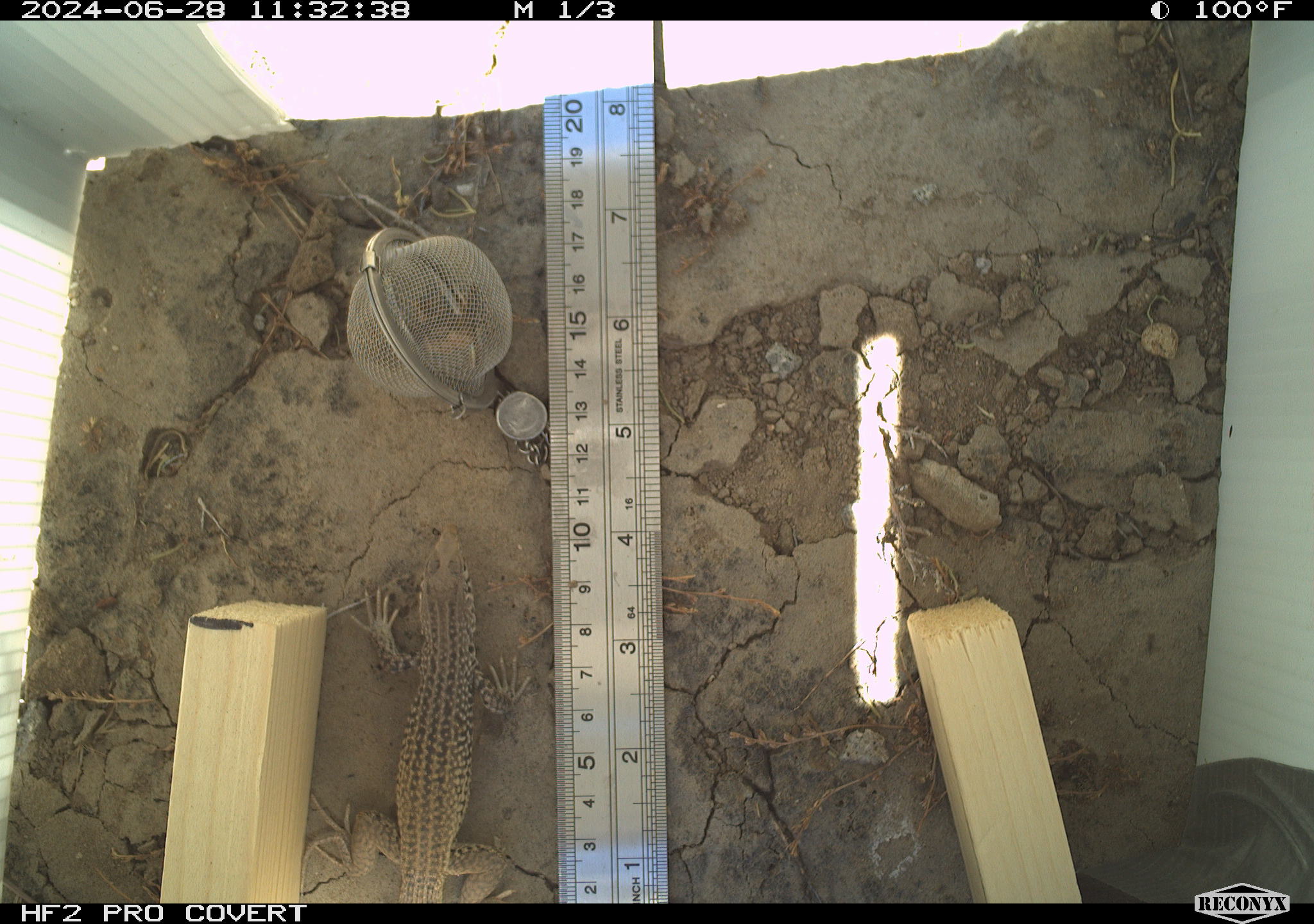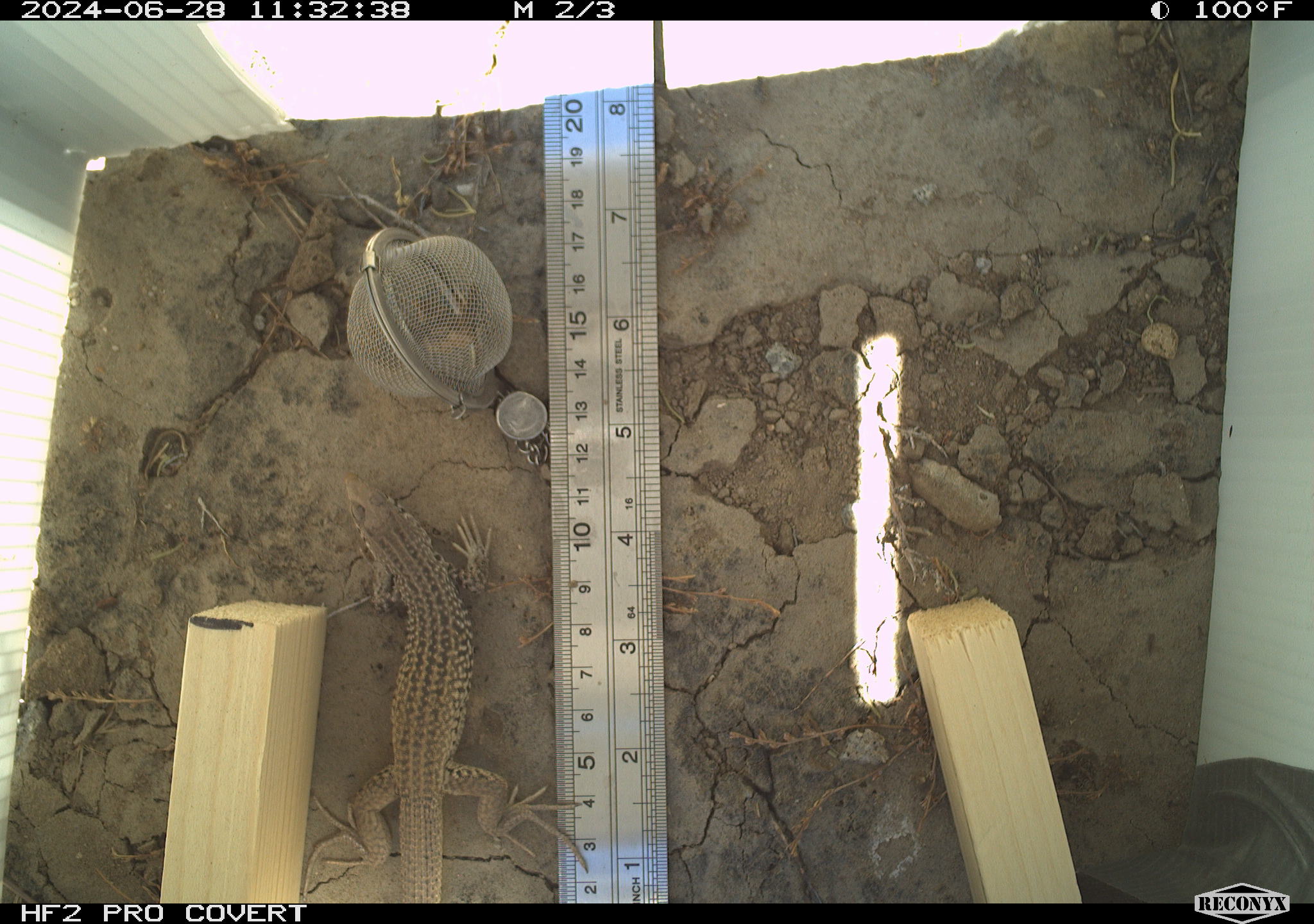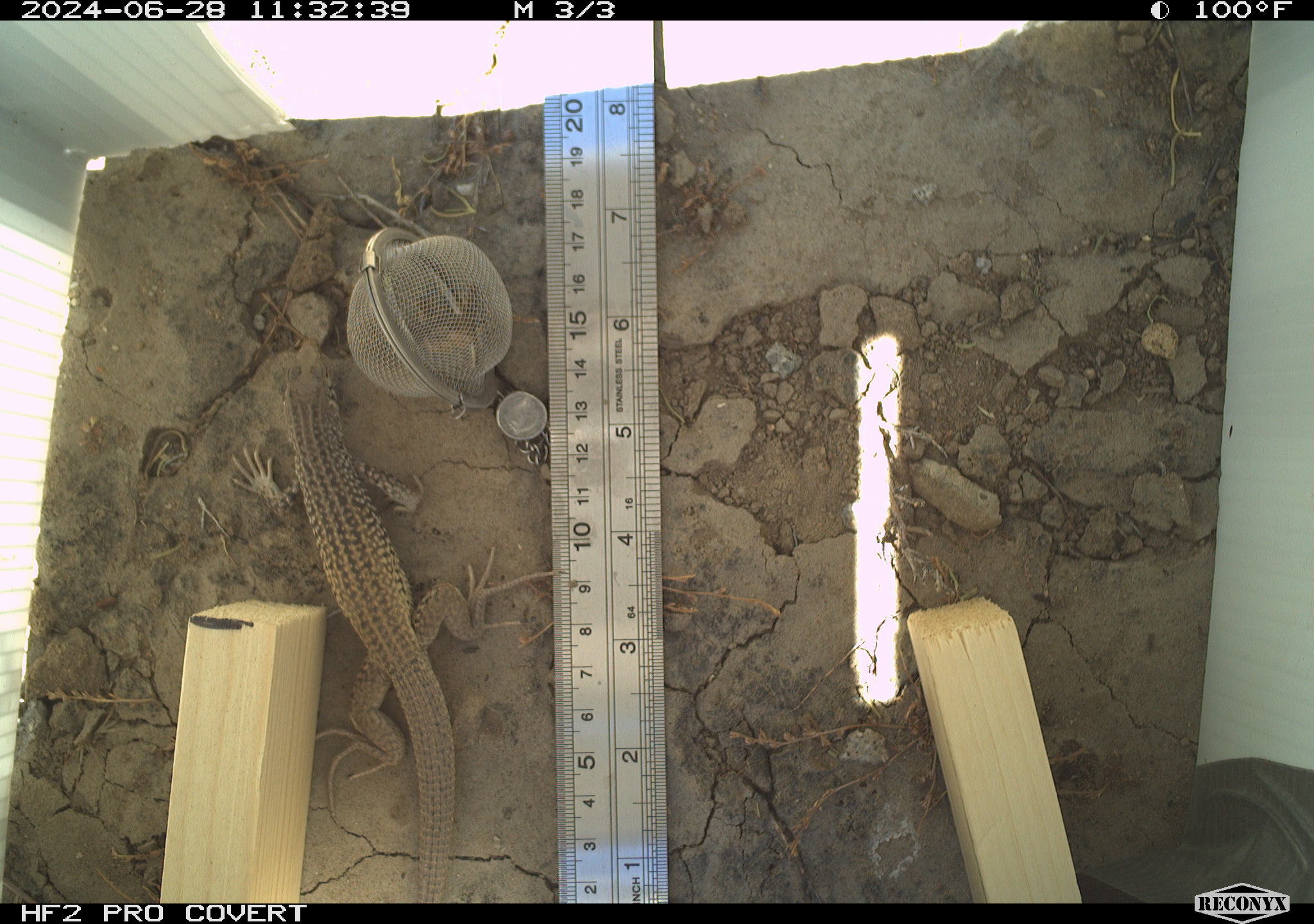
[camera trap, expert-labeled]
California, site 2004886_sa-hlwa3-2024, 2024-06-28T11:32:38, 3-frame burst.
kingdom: Animalia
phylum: Chordata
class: Reptilia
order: Squamata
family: Teiidae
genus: Aspidoscelis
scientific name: Aspidoscelis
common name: whiptail lizards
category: aspidoscelis species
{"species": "aspidoscelis species (whiptail lizards) (Aspidoscelis)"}